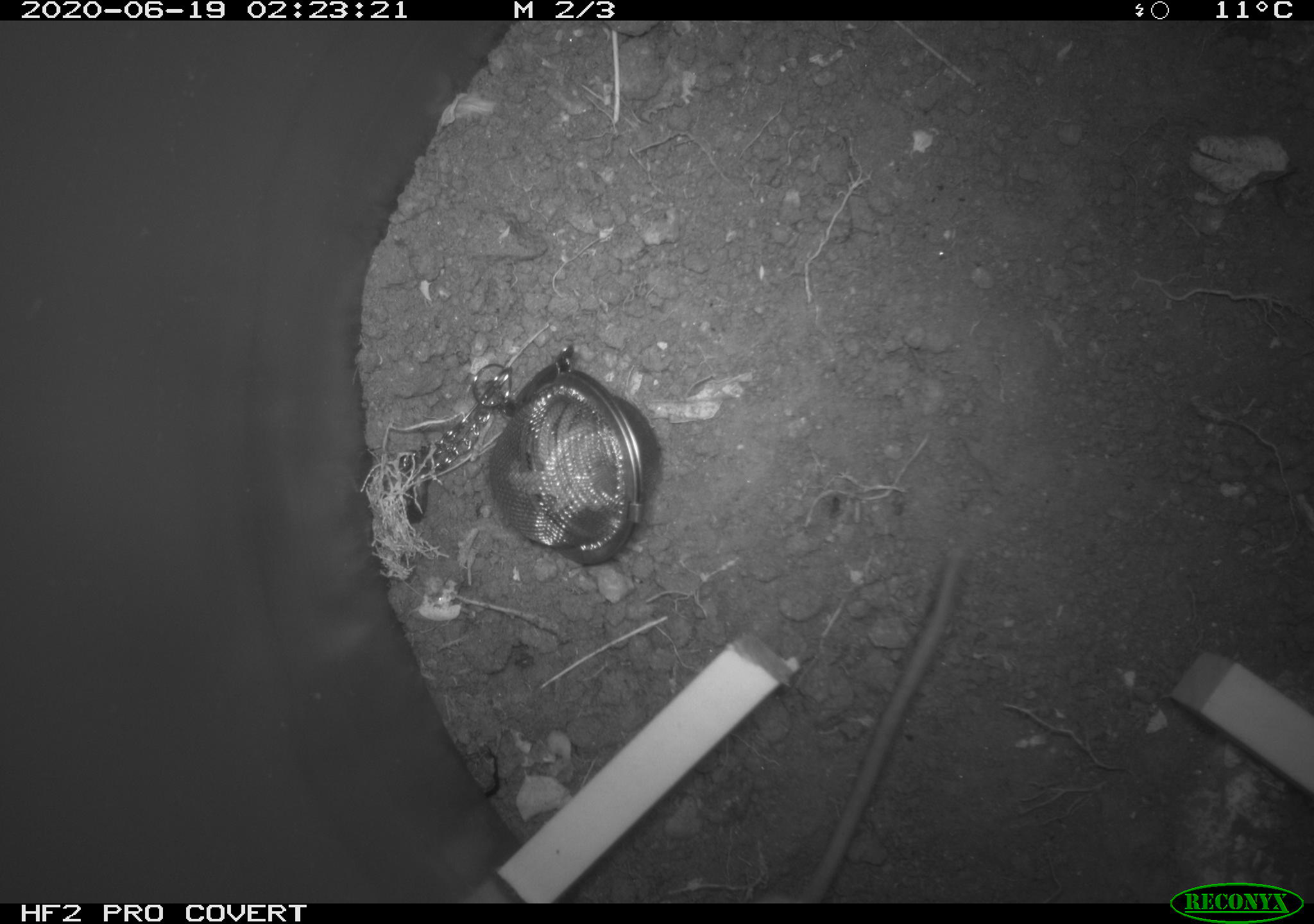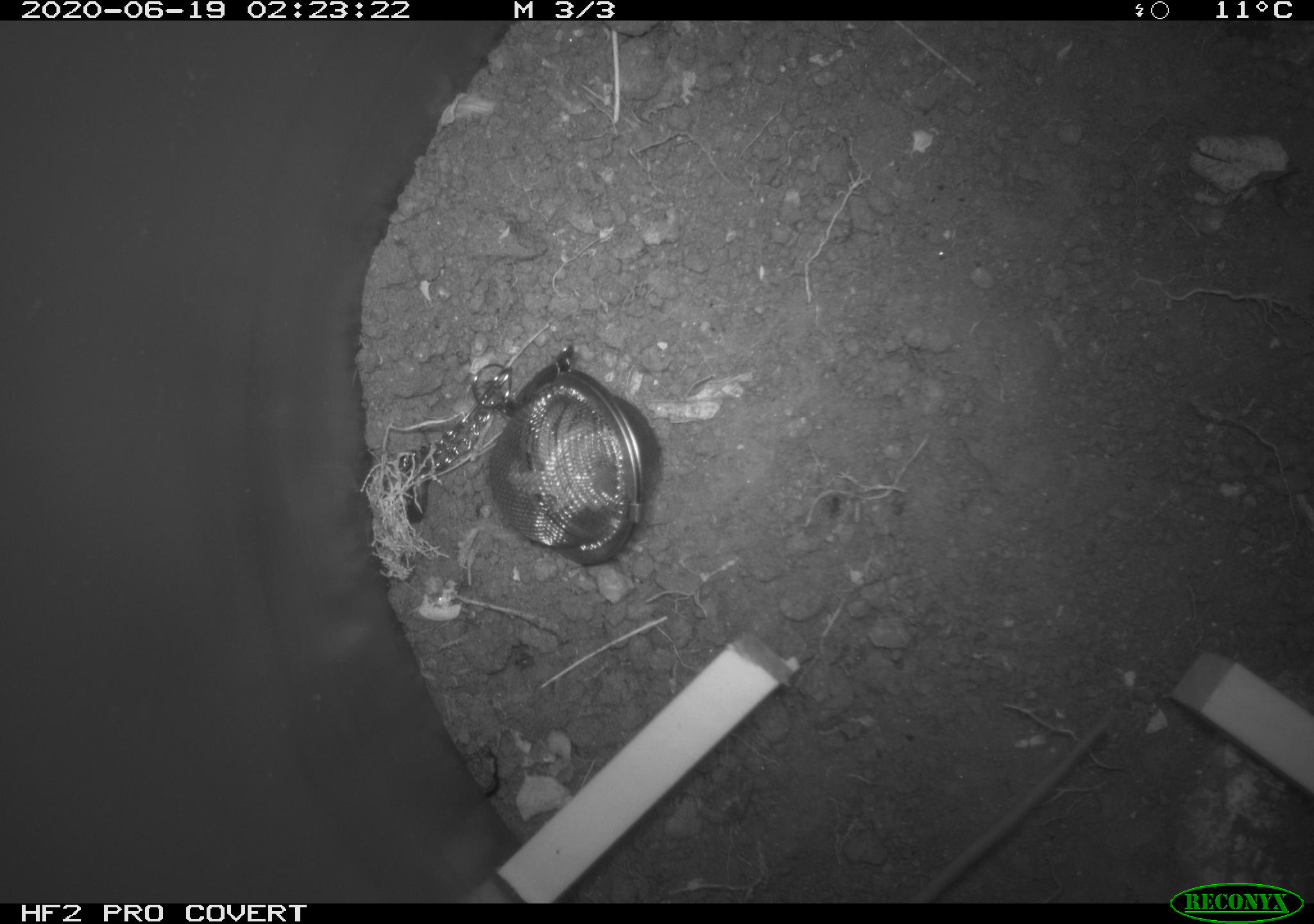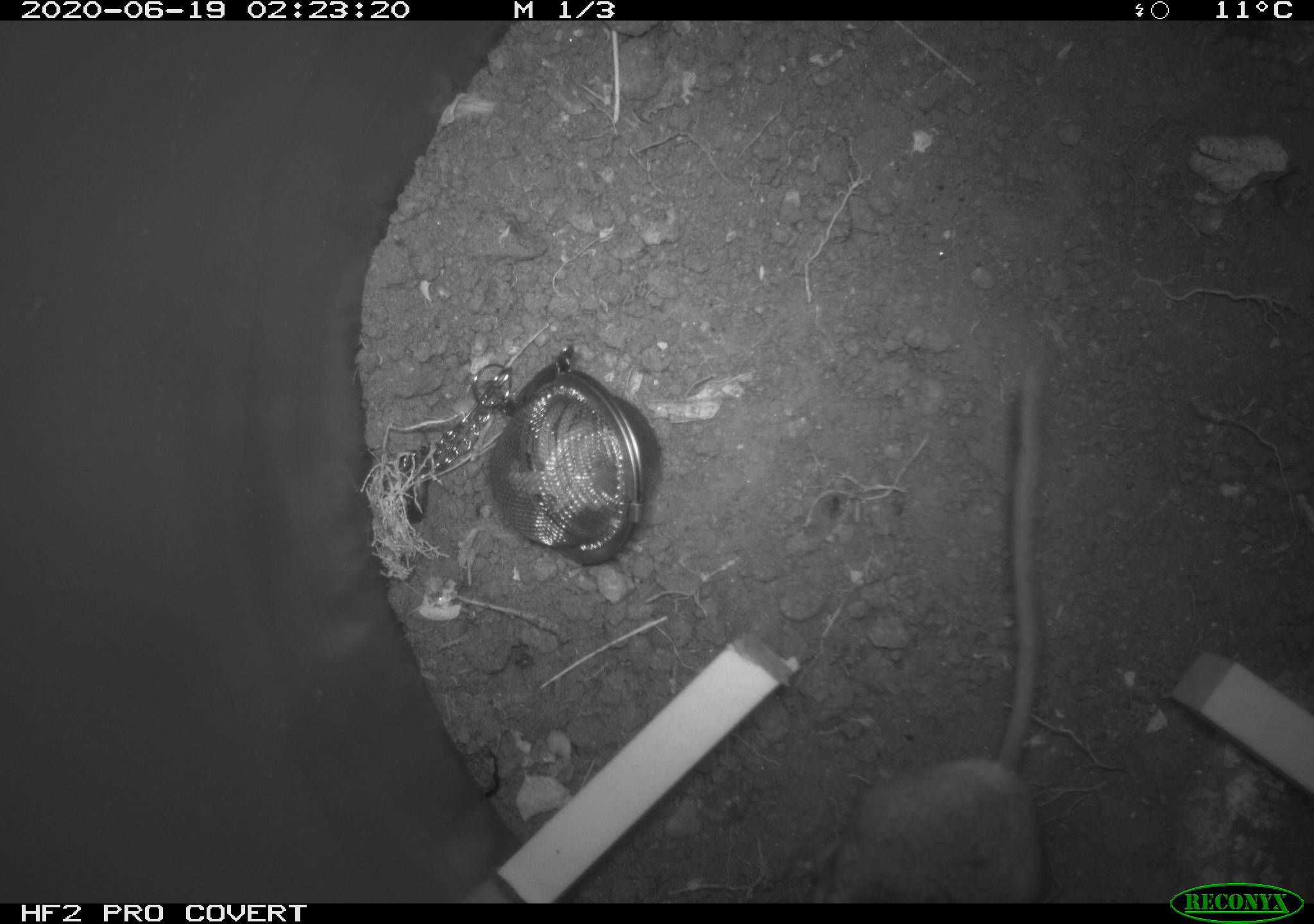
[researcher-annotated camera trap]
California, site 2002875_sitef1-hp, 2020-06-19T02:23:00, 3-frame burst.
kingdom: Animalia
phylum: Chordata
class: Mammalia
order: Rodentia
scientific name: Rodentia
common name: mouse species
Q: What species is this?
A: Mouse species (Rodentia).